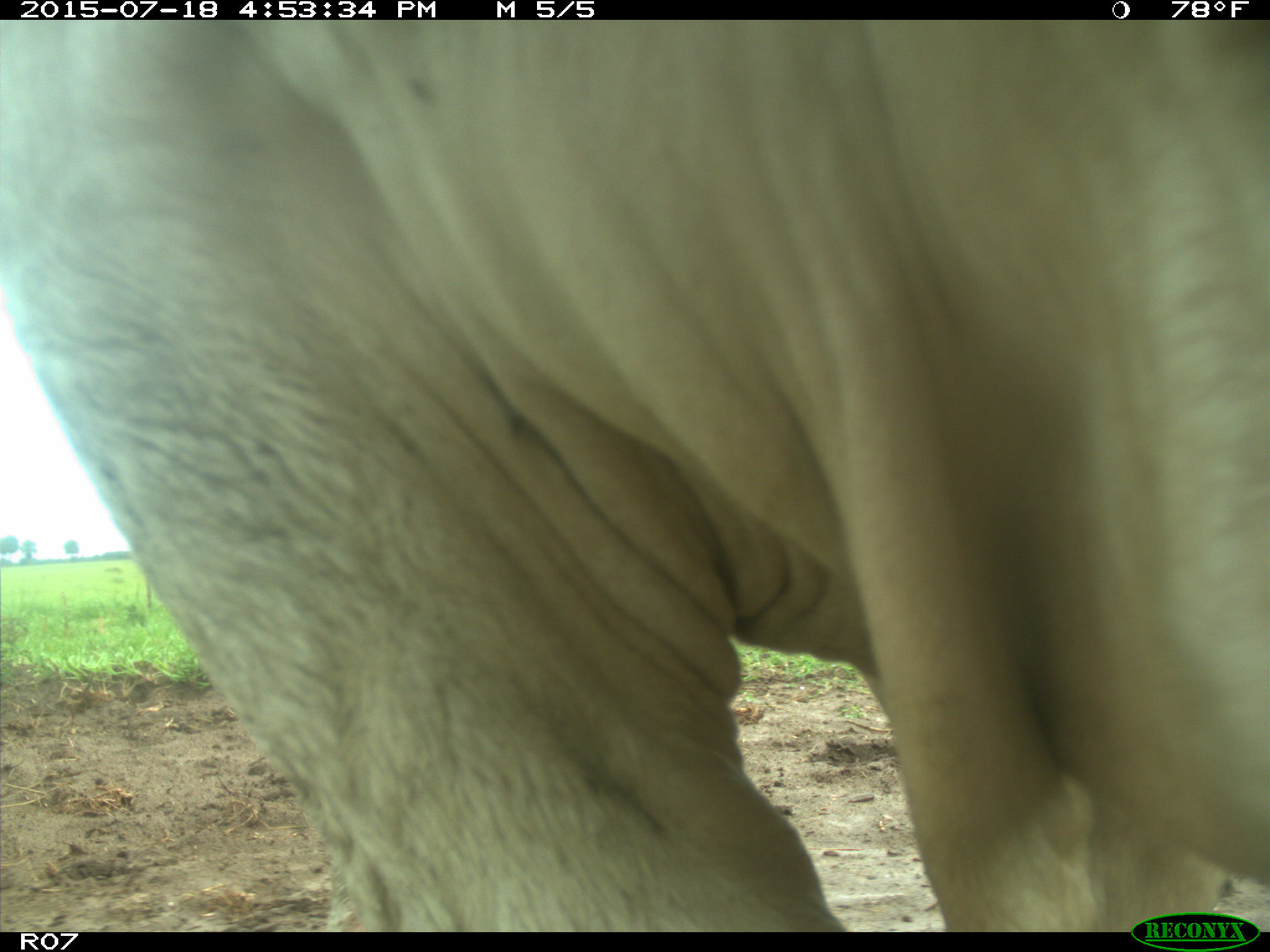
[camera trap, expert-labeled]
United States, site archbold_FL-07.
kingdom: Animalia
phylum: Chordata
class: Mammalia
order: Artiodactyla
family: Bovidae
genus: Bos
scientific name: Bos taurus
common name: domestic cow